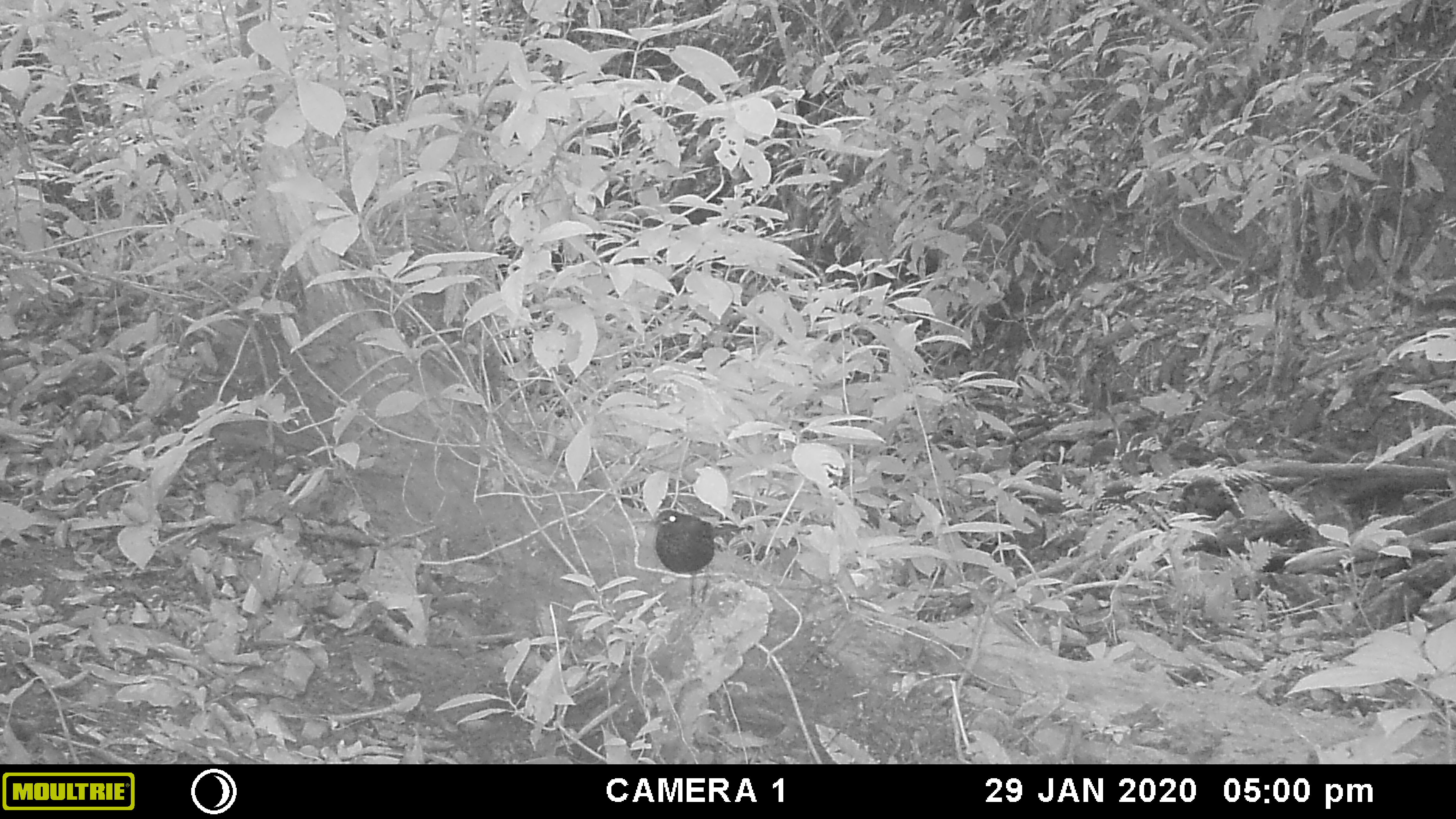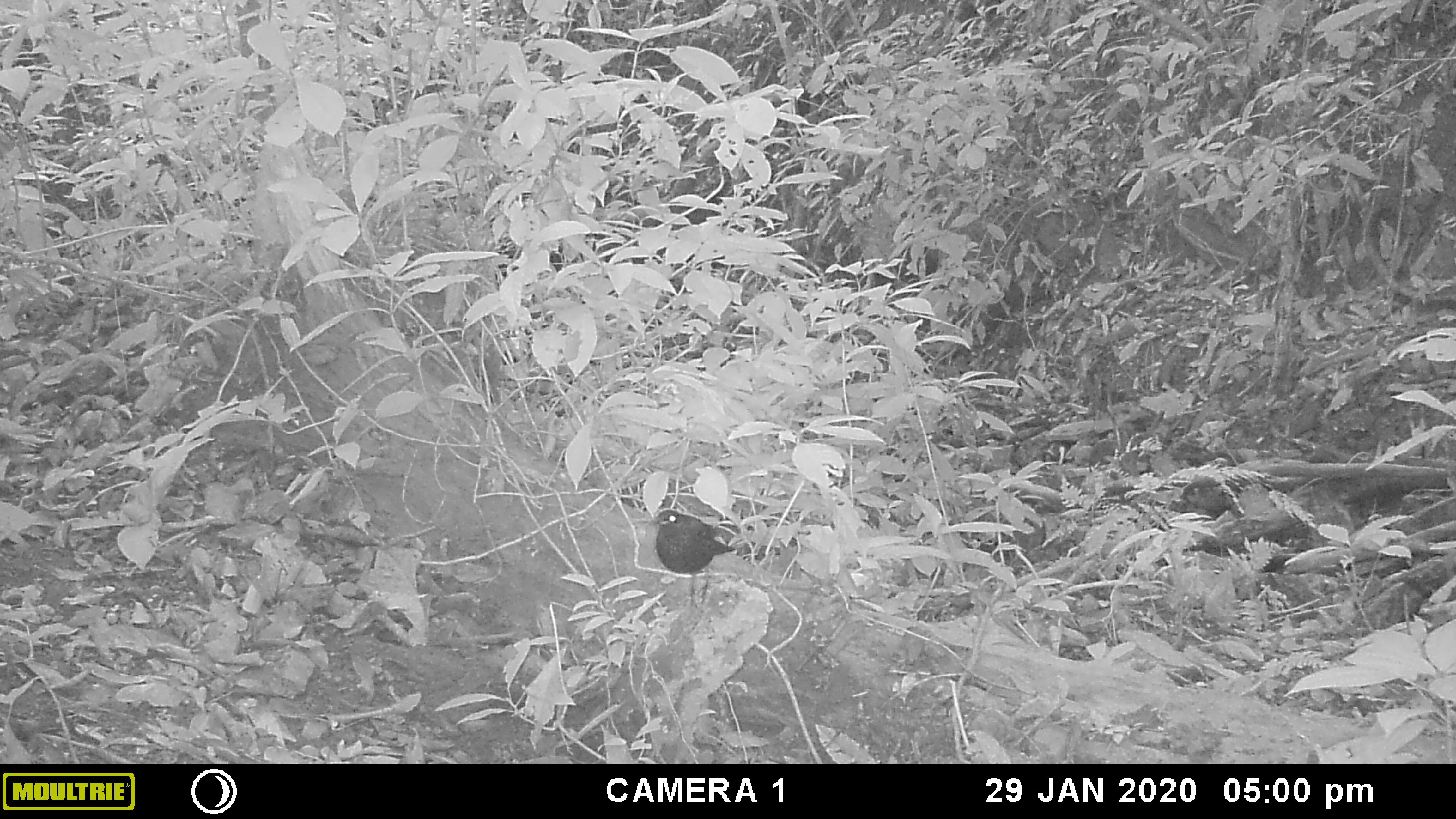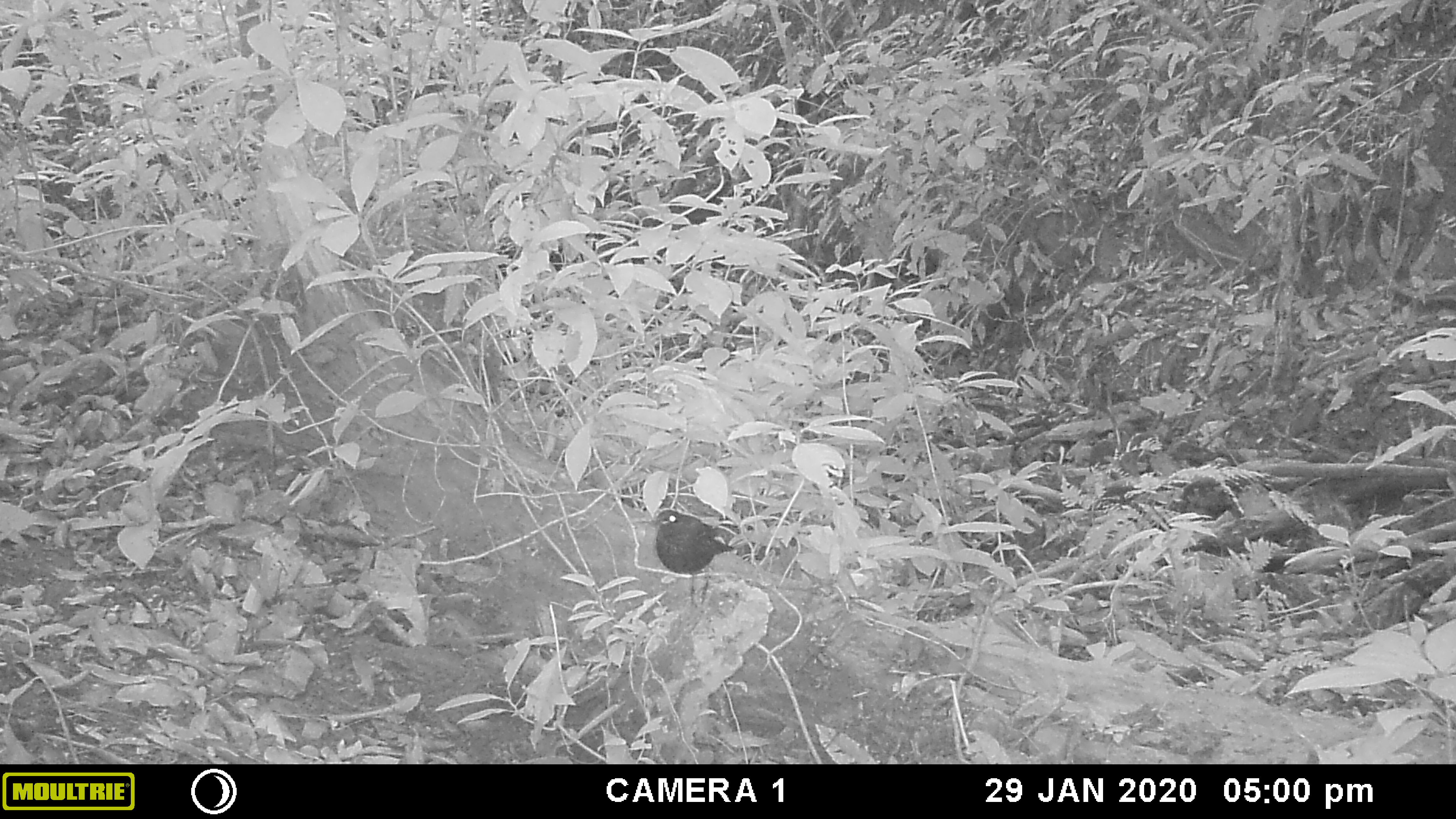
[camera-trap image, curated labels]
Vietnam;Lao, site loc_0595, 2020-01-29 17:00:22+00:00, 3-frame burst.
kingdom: Animalia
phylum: Chordata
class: Aves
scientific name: Aves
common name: bird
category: unidentified bird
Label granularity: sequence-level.